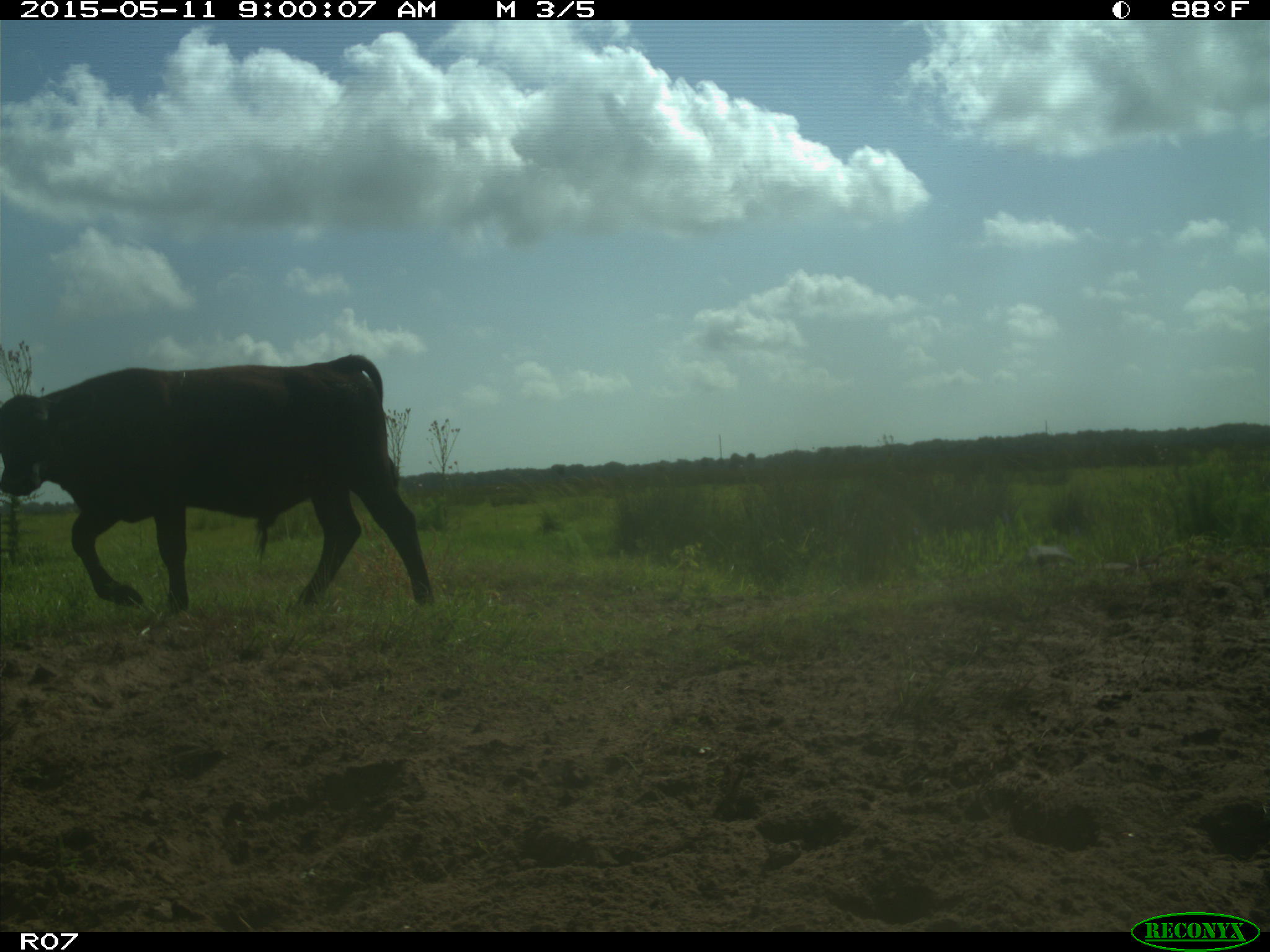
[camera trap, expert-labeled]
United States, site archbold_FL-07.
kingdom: Animalia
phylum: Chordata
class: Mammalia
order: Artiodactyla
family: Bovidae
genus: Bos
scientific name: Bos taurus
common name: domestic cow